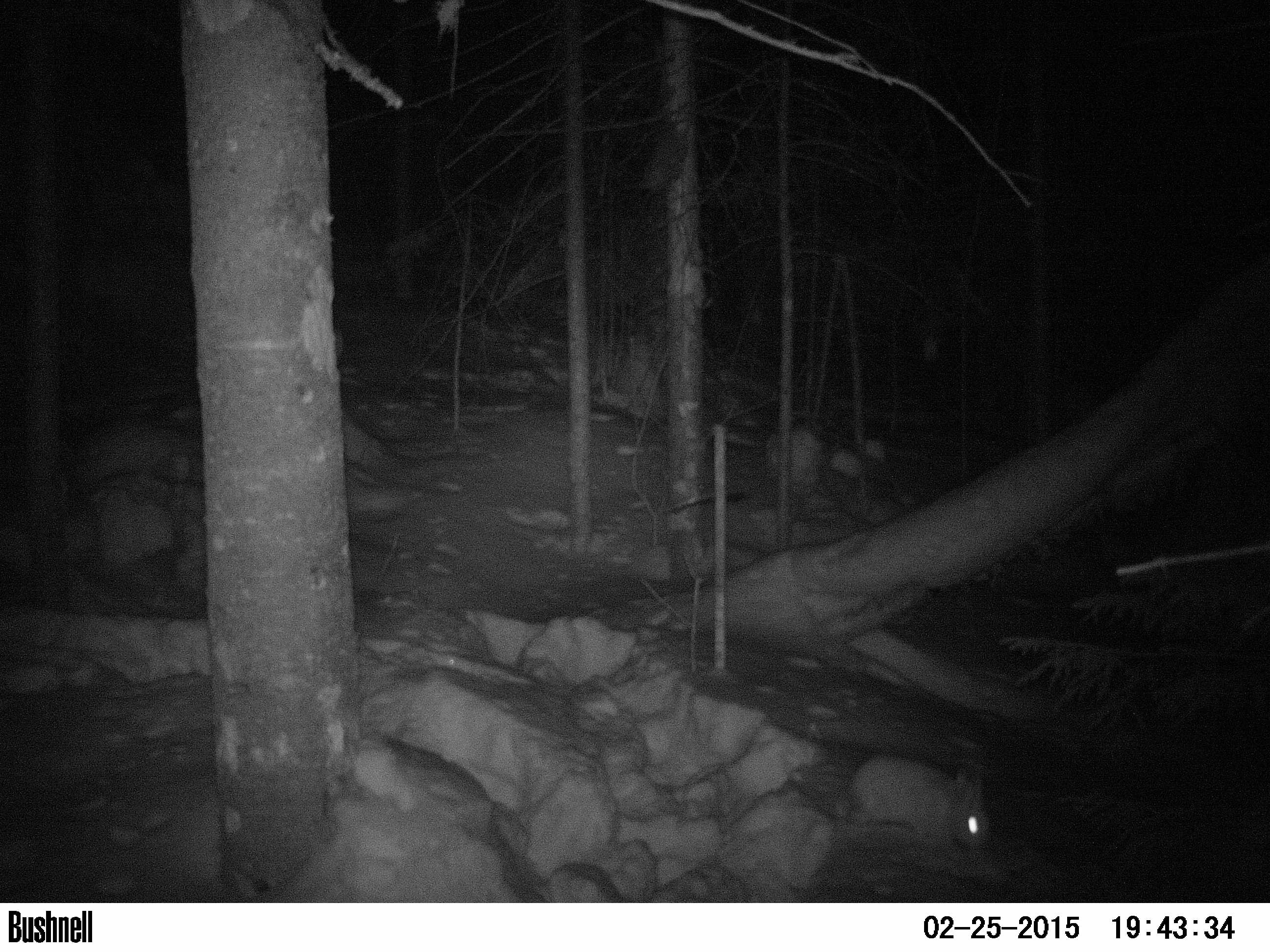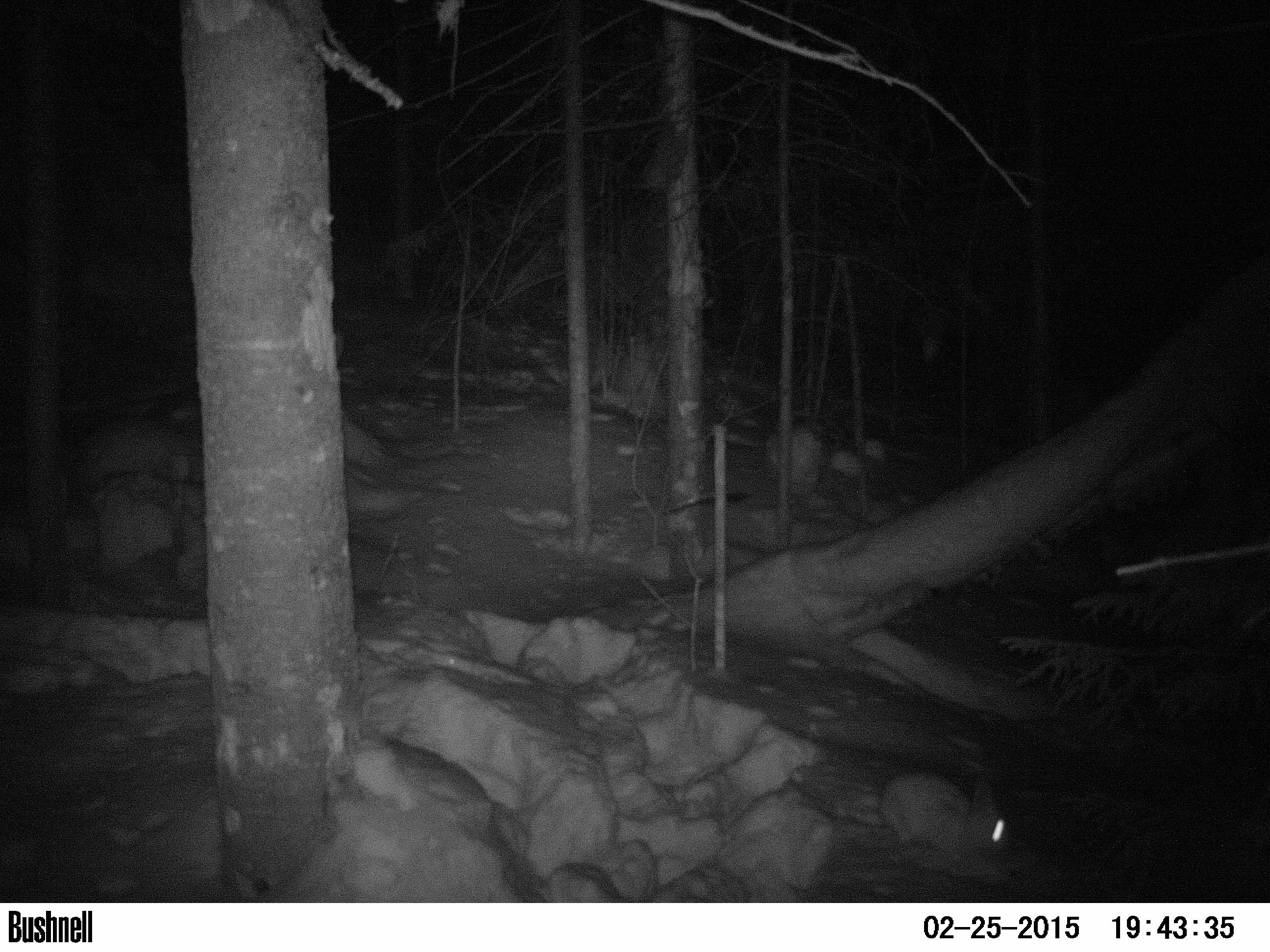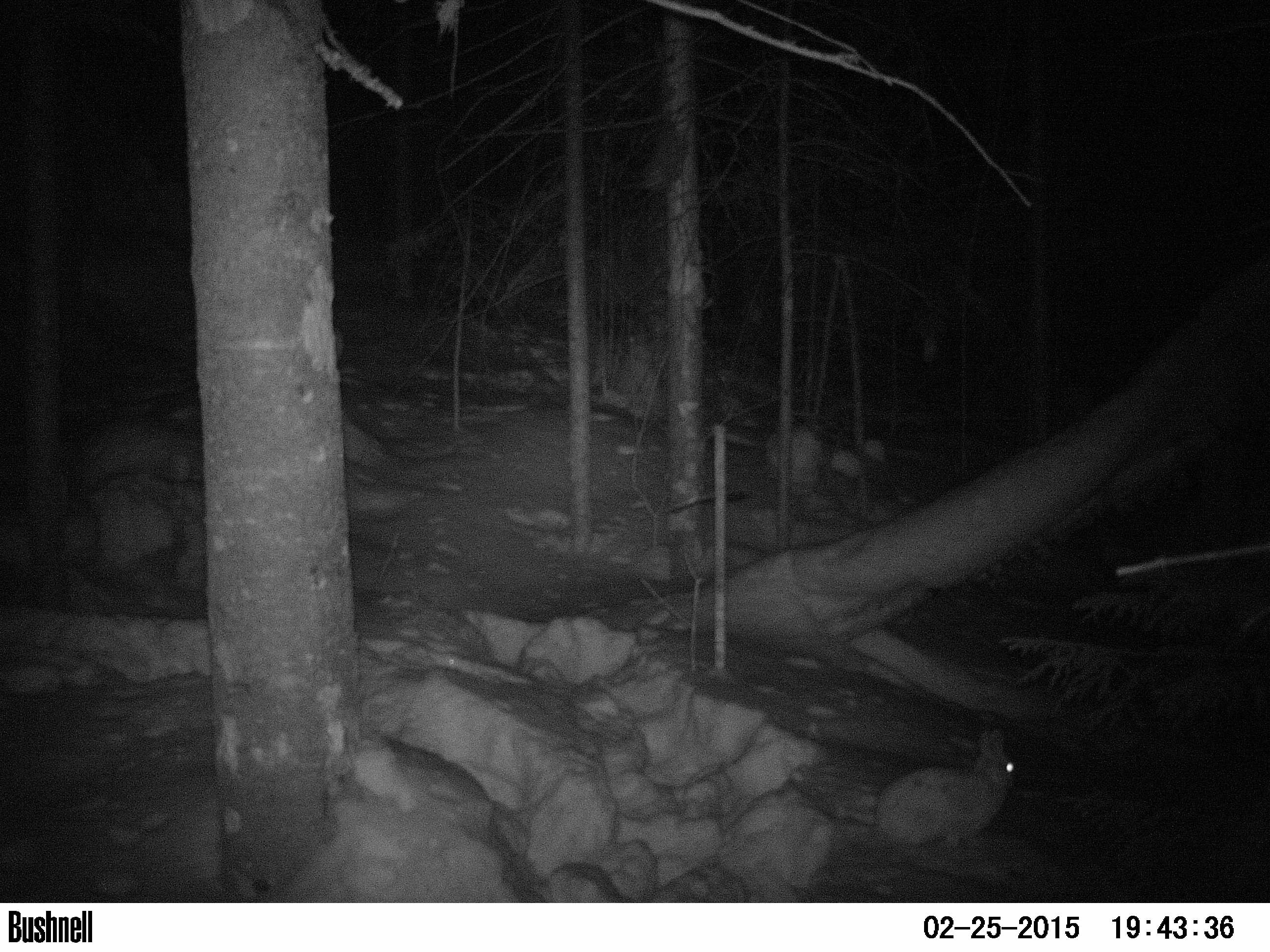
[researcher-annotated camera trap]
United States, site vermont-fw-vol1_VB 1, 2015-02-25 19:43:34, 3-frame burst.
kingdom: Animalia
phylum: Chordata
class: Mammalia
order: Lagomorpha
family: Leporidae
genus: Lepus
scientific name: Lepus americanus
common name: snowshoe hare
Snowshoe hare (Lepus americanus).